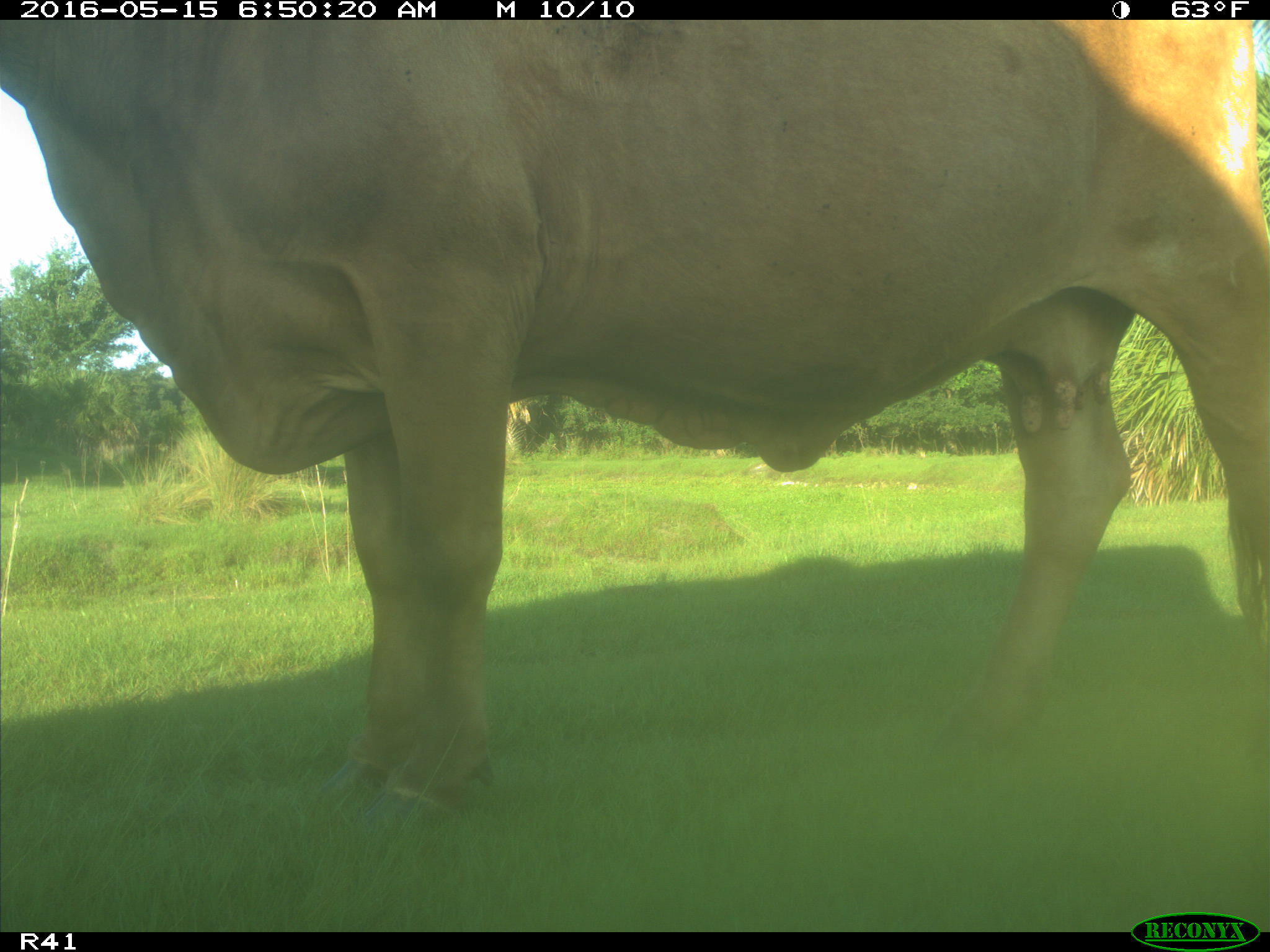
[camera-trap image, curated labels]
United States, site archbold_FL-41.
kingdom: Animalia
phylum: Chordata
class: Mammalia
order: Artiodactyla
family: Bovidae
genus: Bos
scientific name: Bos taurus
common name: domestic cow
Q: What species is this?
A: Bos taurus (domestic cow).